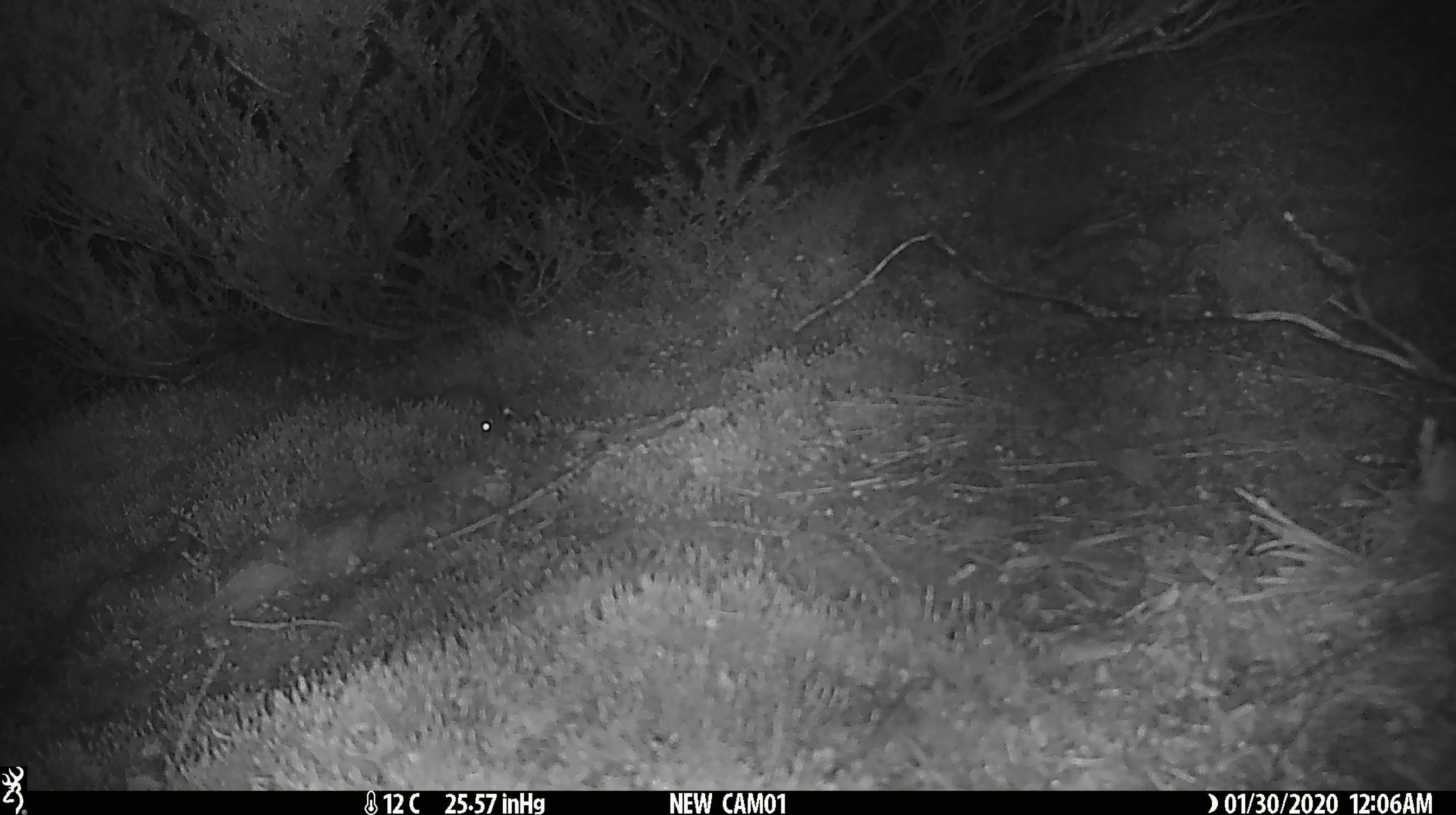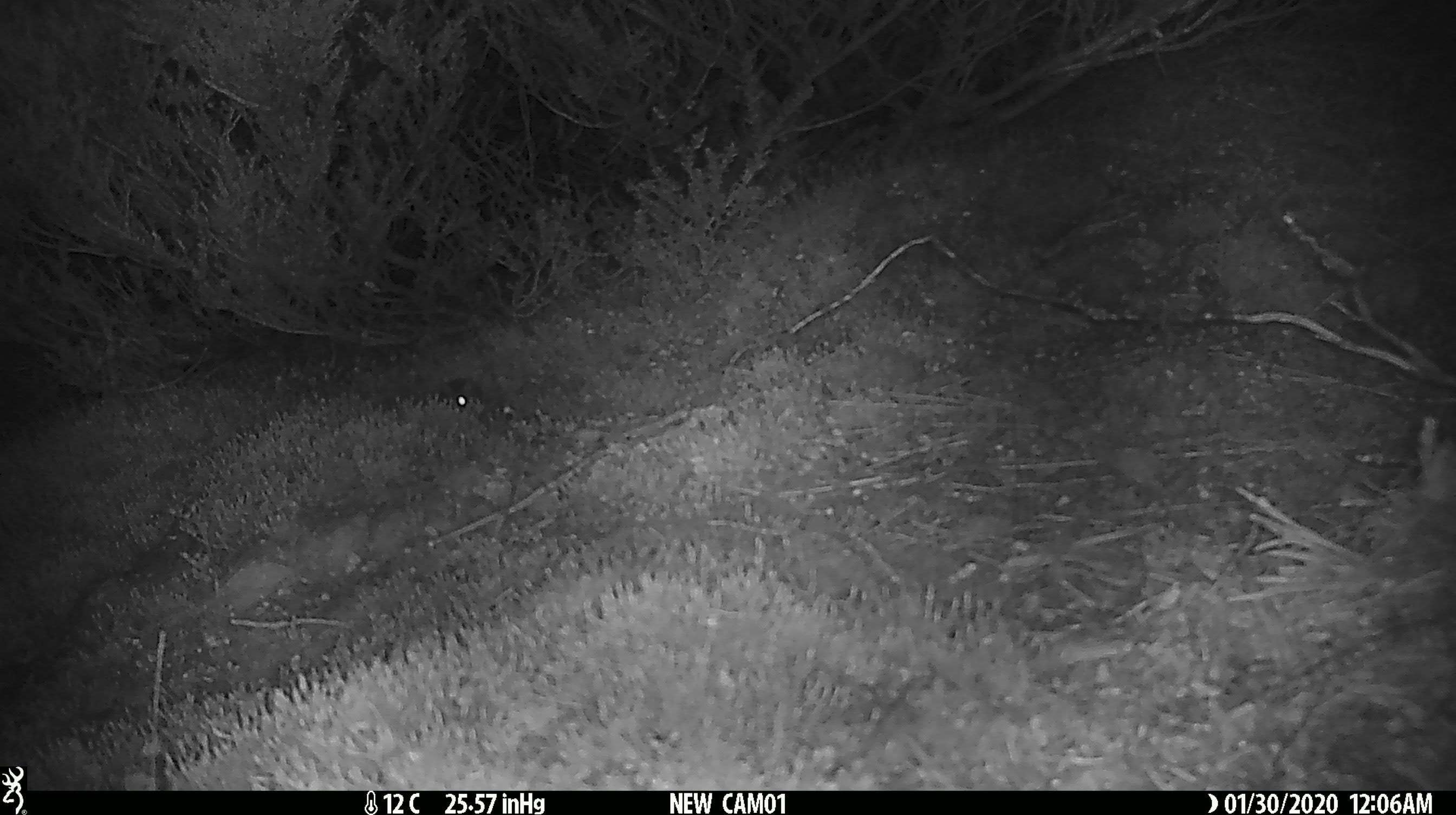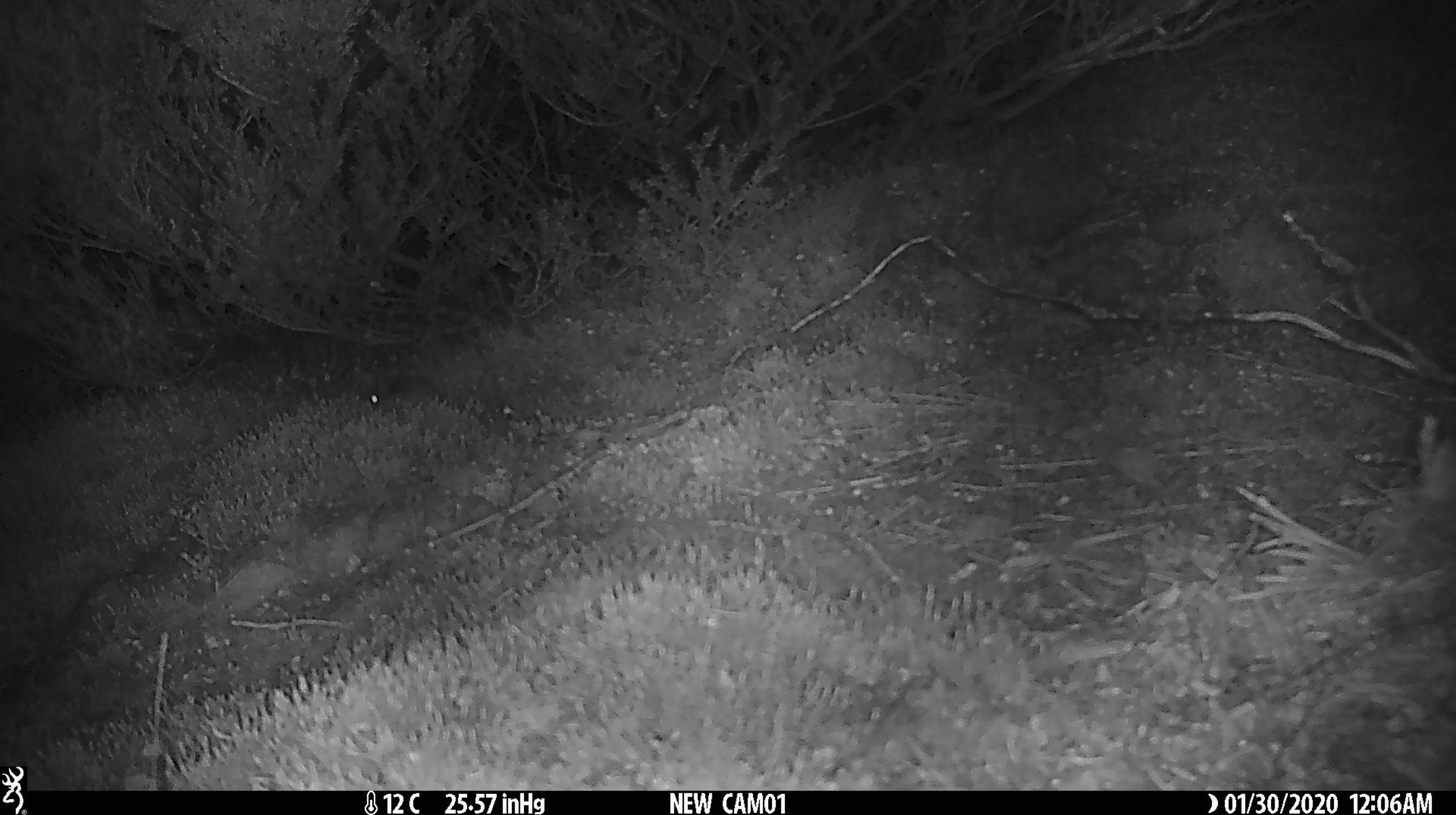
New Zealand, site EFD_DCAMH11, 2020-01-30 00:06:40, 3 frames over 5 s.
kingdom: Animalia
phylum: Chordata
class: Mammalia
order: Rodentia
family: Muridae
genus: Mus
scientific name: Mus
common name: mouse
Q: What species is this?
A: Mouse (Mus).